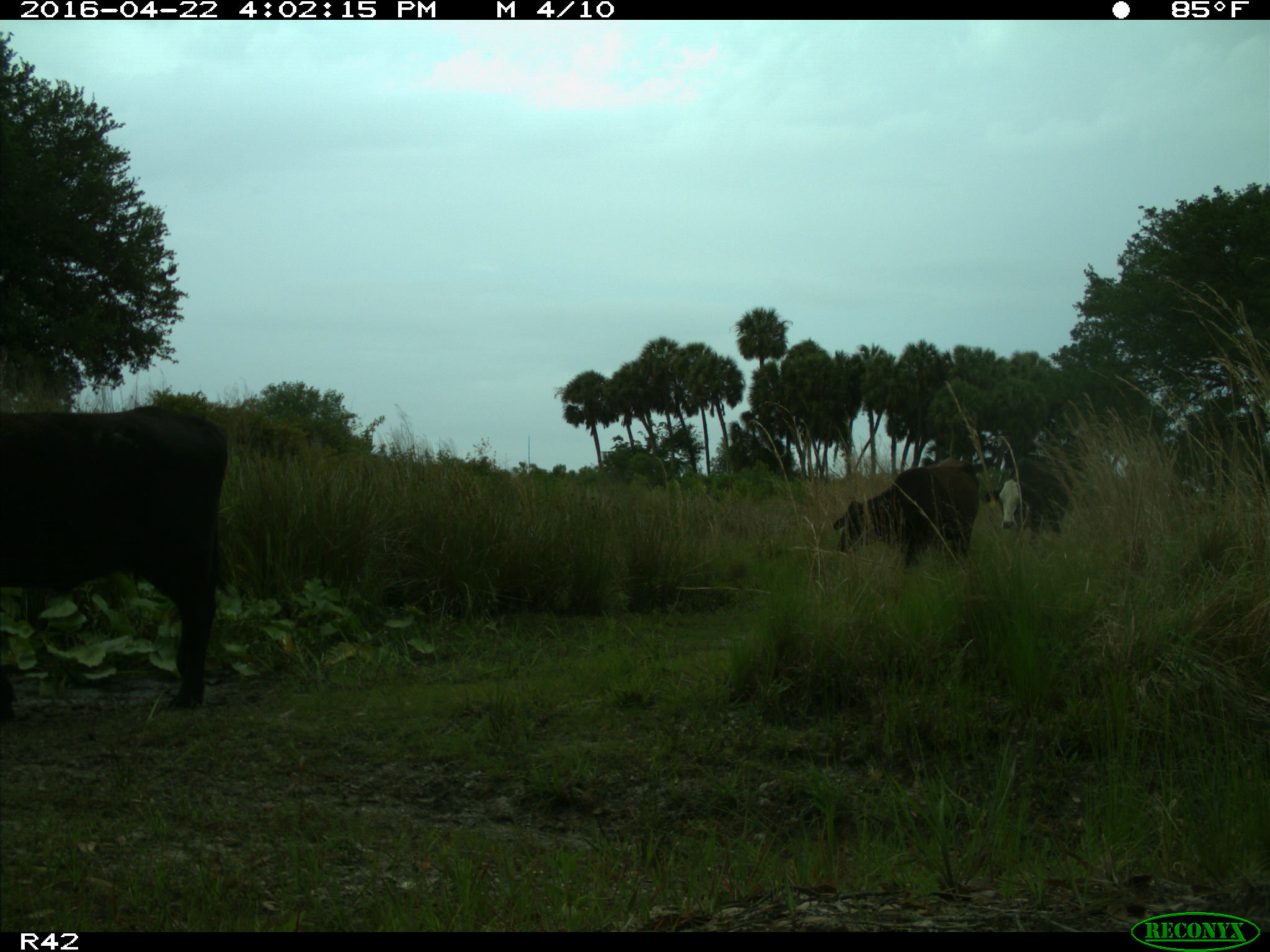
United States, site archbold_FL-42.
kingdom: Animalia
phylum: Chordata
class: Mammalia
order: Artiodactyla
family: Bovidae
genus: Bos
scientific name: Bos taurus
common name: domestic cow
Bos taurus (domestic cow).